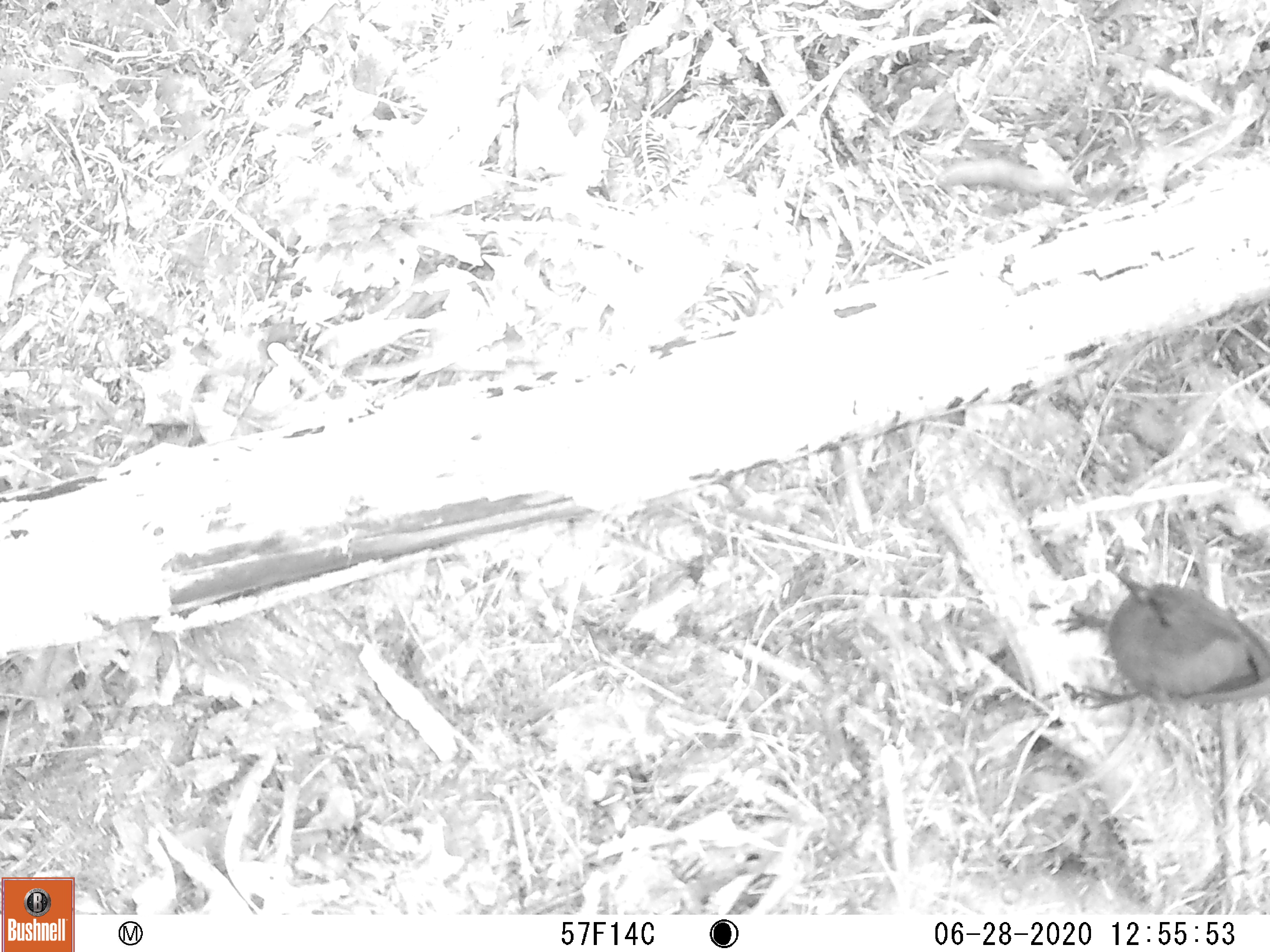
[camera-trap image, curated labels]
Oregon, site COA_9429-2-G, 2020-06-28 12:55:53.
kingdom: Animalia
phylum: Chordata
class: Aves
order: Passeriformes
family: Corvidae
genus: Cyanocitta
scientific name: Cyanocitta stelleri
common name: steller's jay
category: stellers jay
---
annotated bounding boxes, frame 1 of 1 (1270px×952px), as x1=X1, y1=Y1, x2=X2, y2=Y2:
stellers jay: x1=1063, y1=562, x2=1263, y2=719